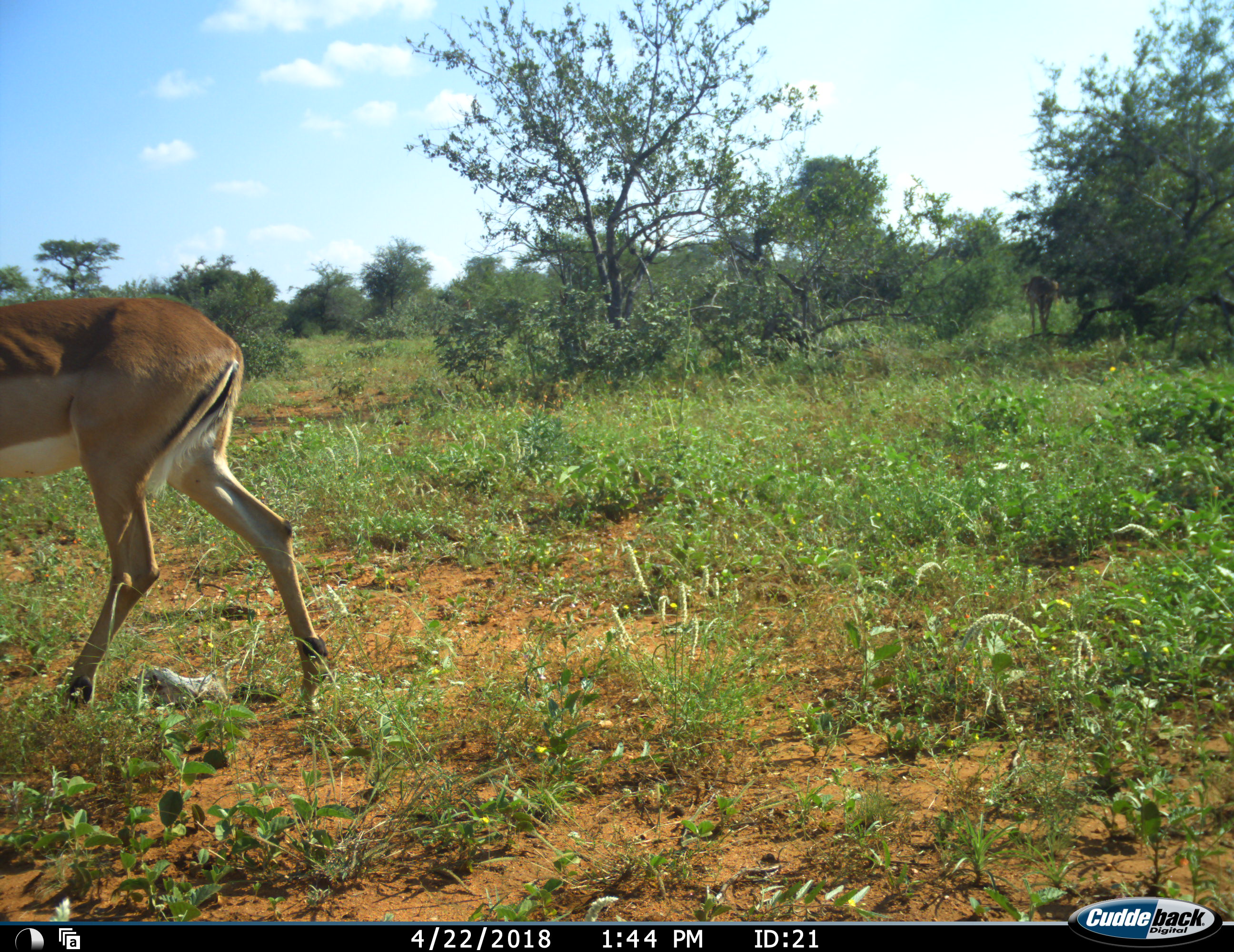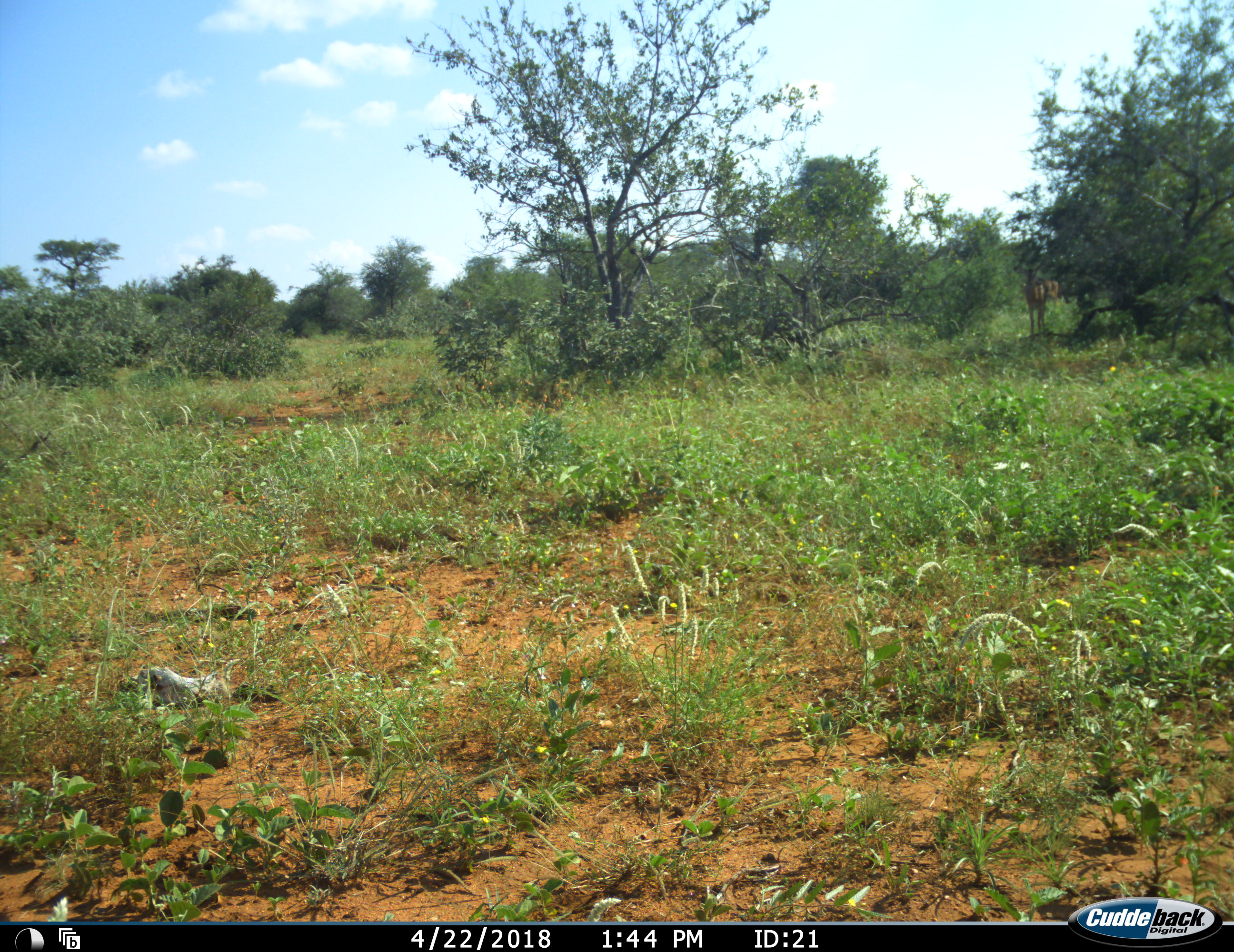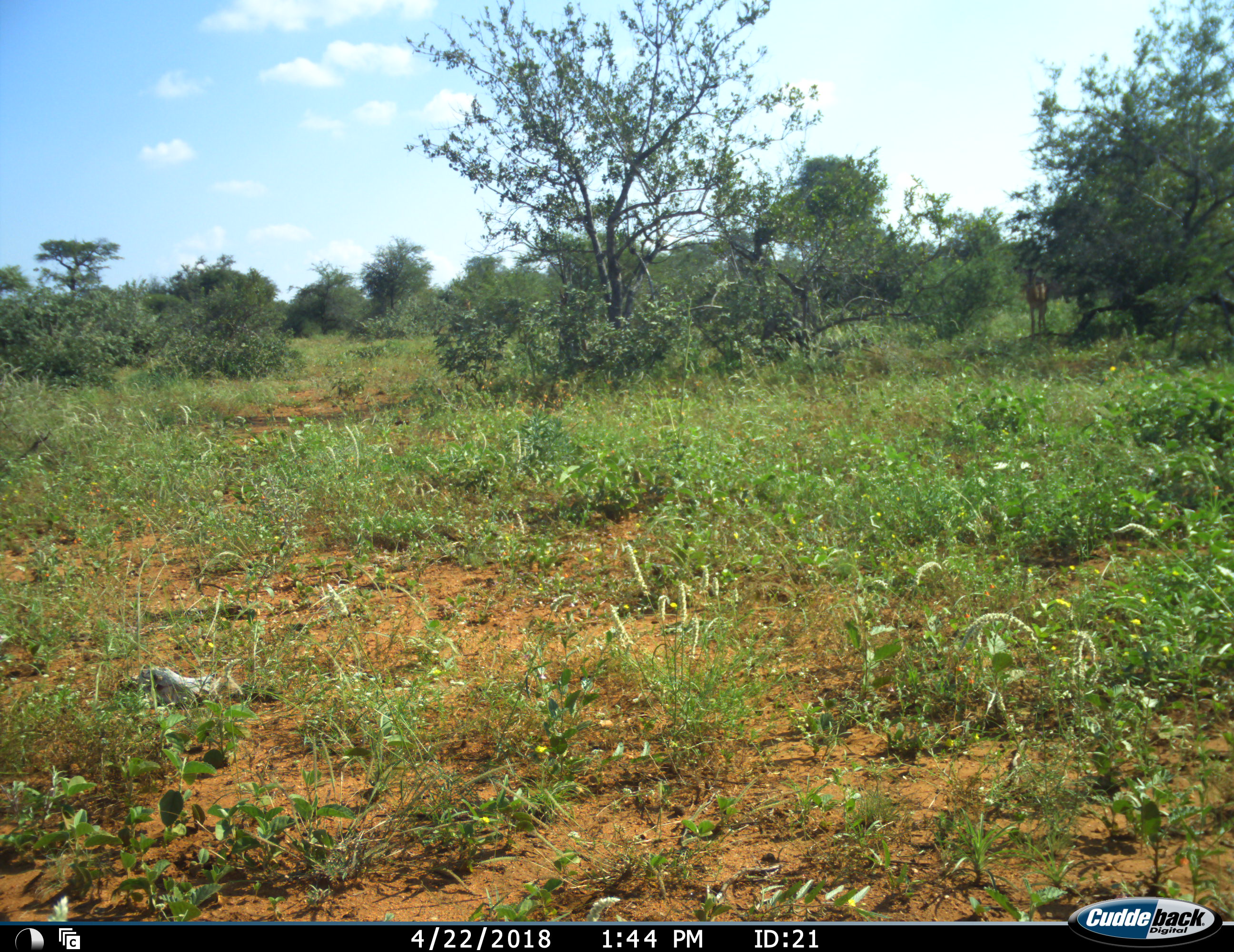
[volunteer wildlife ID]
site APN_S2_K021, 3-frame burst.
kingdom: Animalia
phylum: Chordata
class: Mammalia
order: Artiodactyla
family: Bovidae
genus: Aepyceros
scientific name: Aepyceros melampus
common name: impala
Impala (Aepyceros melampus), count 2. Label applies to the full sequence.